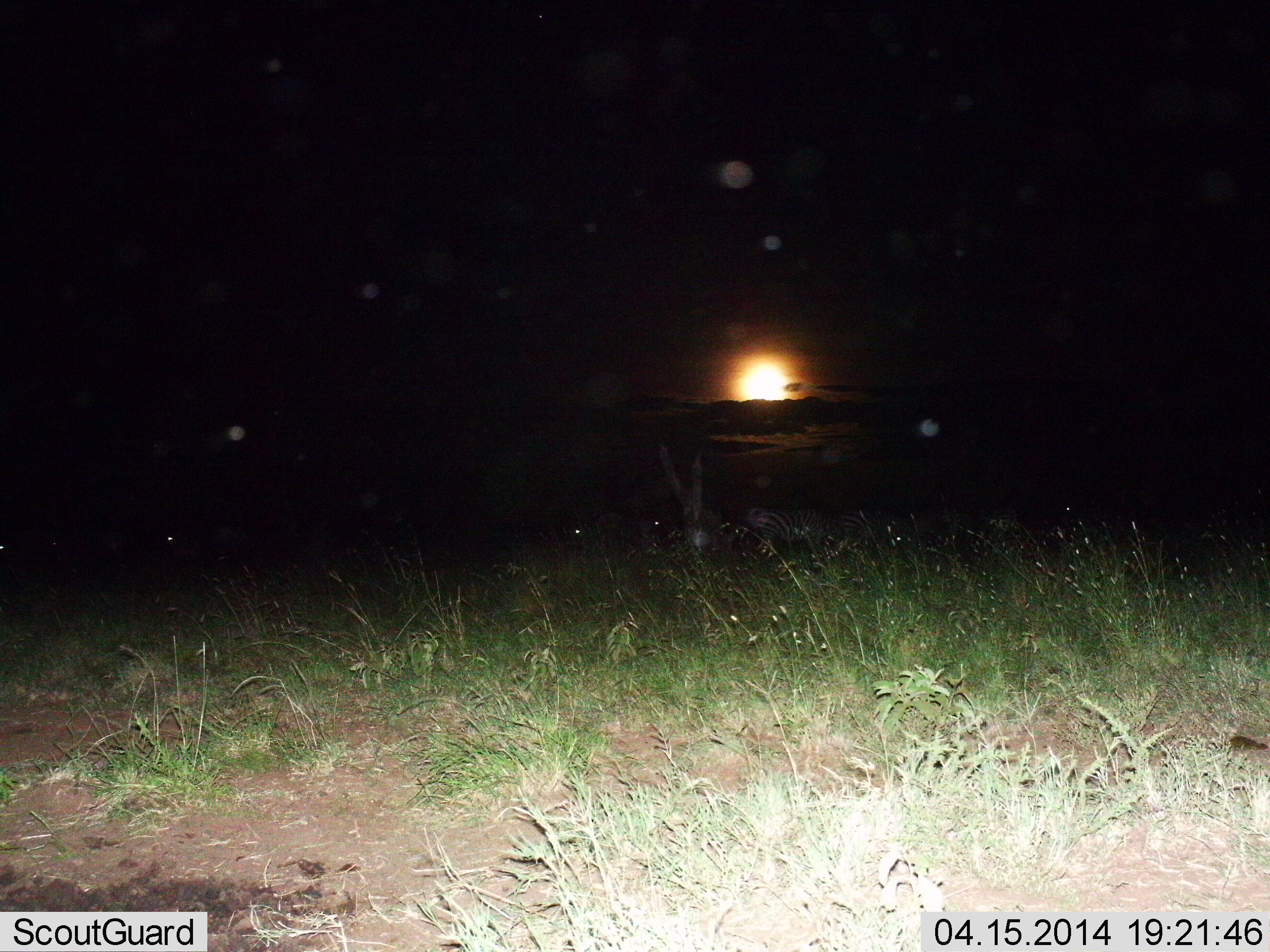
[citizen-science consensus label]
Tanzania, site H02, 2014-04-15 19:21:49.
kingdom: Animalia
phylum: Chordata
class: Mammalia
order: Perissodactyla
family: Equidae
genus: Equus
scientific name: Equus quagga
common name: plains zebra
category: zebra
Zebra (plains zebra) (Equus quagga), count 6. Behavior (volunteer vote fractions): standing 44%, resting 33%, moving 33%, interacting 0%. Young present (vote fraction): 0%. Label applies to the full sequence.